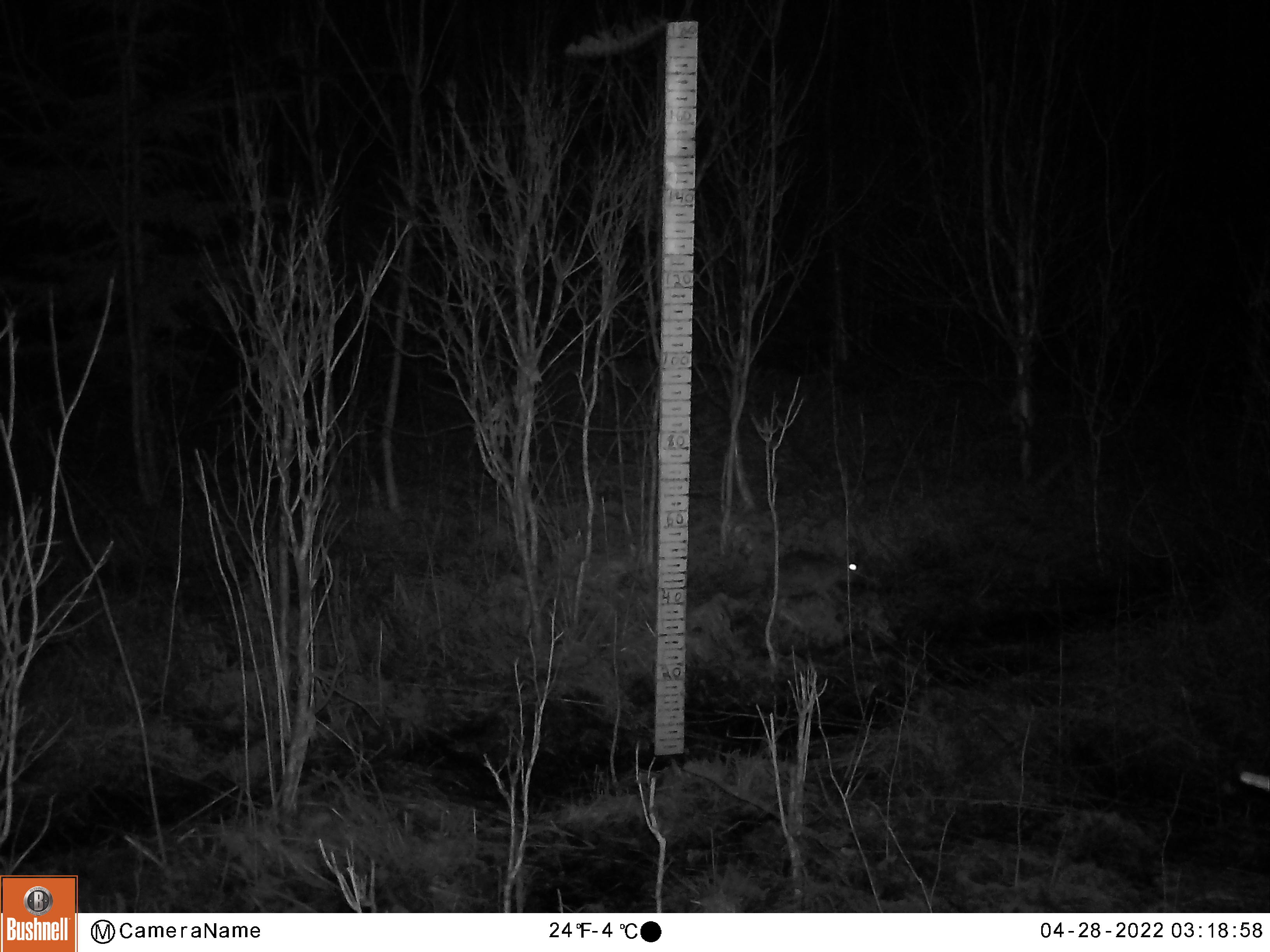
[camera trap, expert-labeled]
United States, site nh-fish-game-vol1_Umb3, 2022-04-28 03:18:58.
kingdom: Animalia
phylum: Chordata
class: Mammalia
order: Lagomorpha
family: Leporidae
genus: Lepus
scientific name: Lepus americanus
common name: snowshoe hare